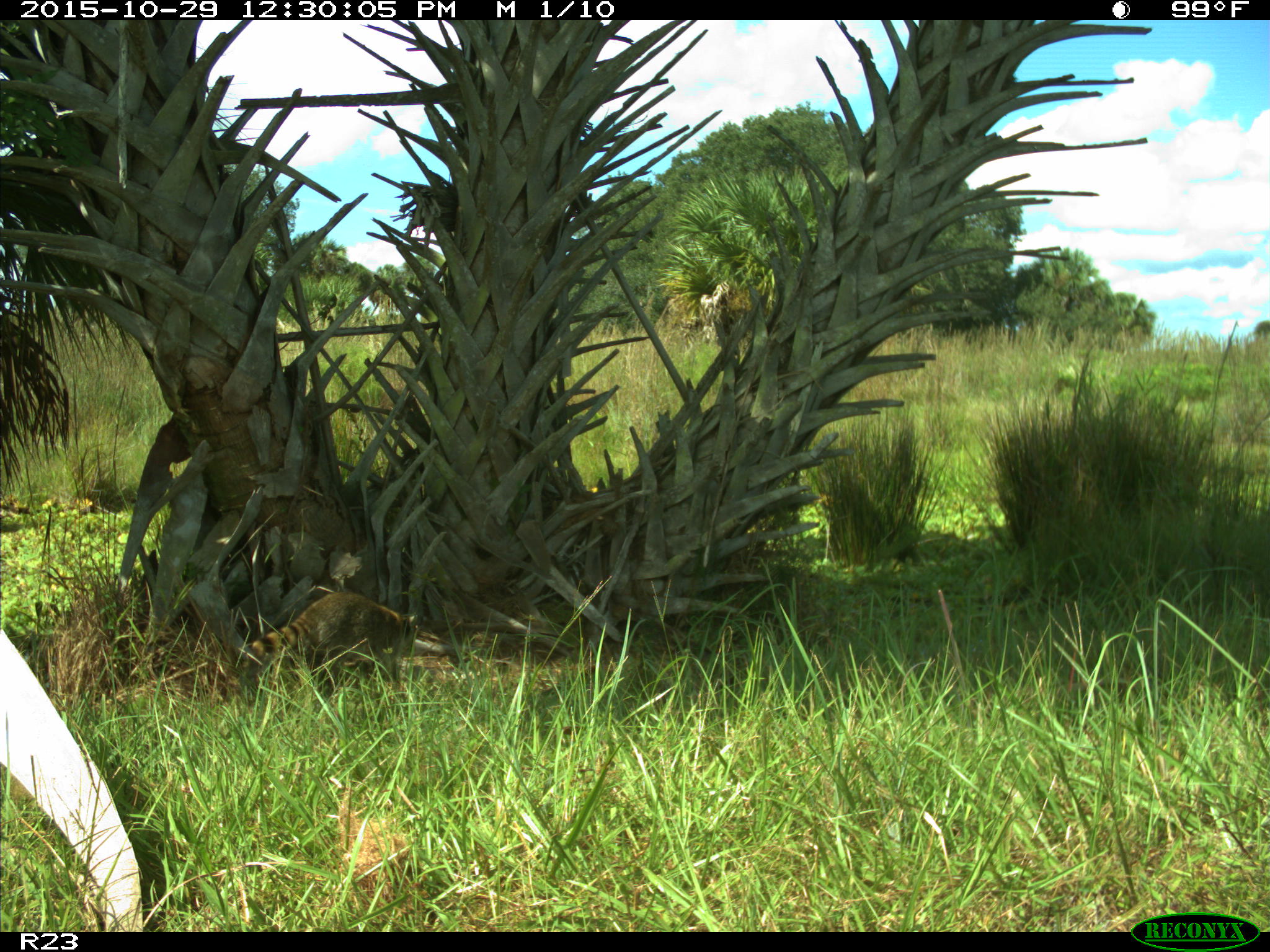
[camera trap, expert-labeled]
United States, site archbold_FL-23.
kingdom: Animalia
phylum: Chordata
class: Mammalia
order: Carnivora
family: Procyonidae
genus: Procyon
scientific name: Procyon lotor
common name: common raccoon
Procyon lotor (common raccoon).